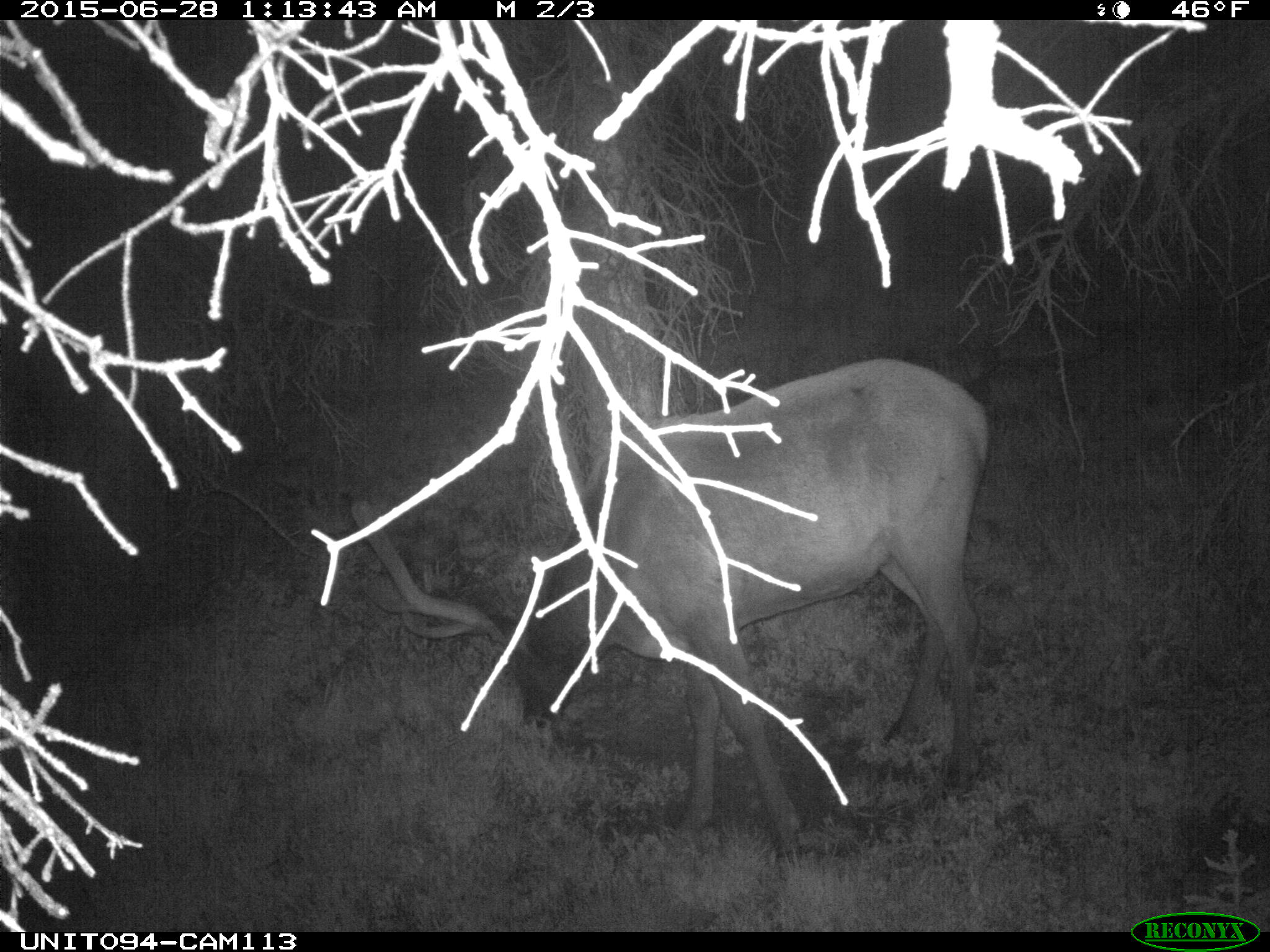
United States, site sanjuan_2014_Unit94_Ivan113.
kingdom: Animalia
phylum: Chordata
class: Mammalia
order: Artiodactyla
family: Cervidae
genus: Cervus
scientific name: Cervus elaphus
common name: red deer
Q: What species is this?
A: Cervus elaphus (red deer).